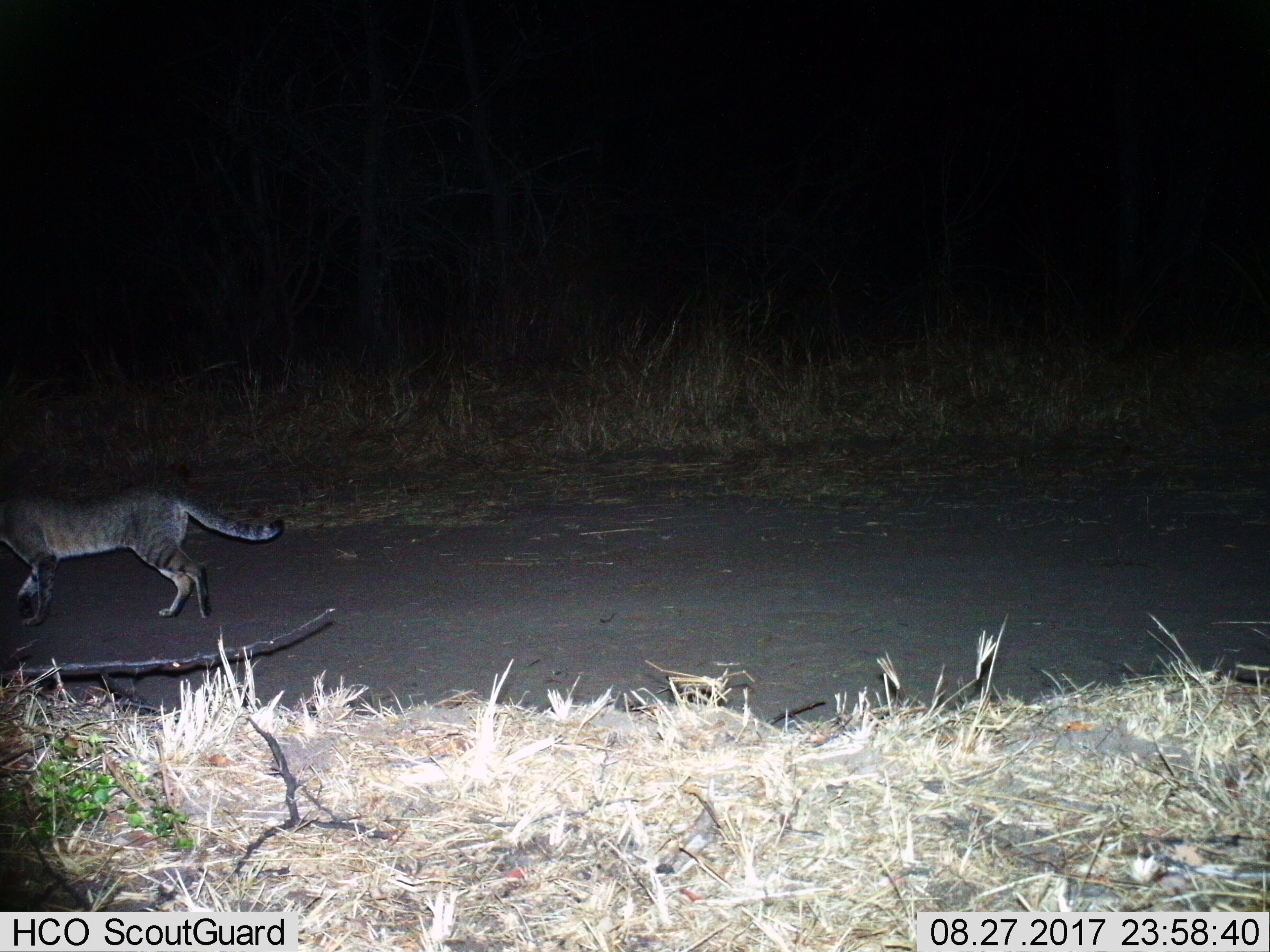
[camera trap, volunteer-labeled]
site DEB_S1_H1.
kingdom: Animalia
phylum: Chordata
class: Mammalia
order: Carnivora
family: Felidae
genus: Felis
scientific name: Felis lybica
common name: african wild cat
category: africanwildcat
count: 1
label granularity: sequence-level